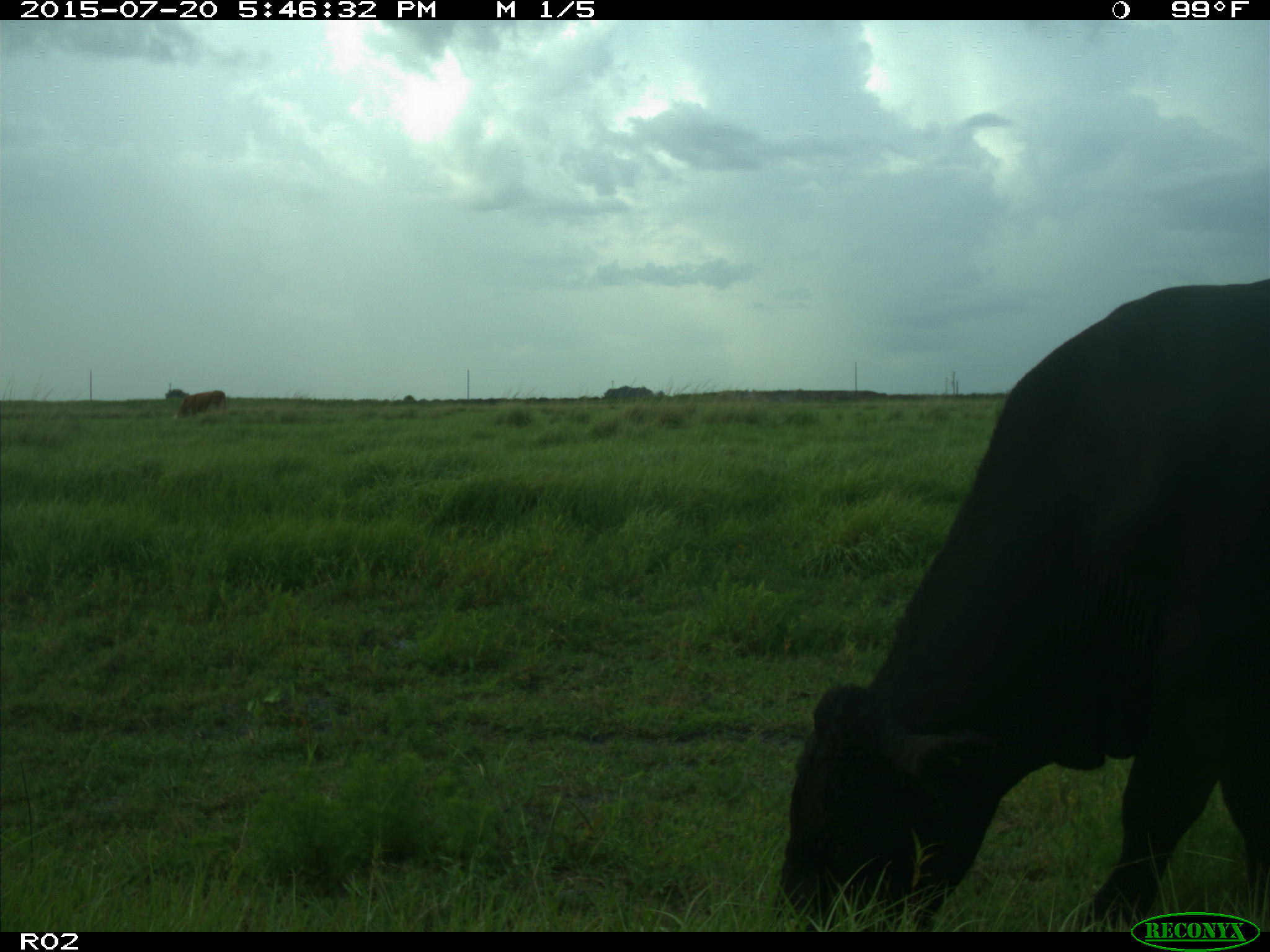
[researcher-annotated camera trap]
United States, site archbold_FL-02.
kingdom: Animalia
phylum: Chordata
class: Mammalia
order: Artiodactyla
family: Bovidae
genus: Bos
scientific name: Bos taurus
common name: domestic cow